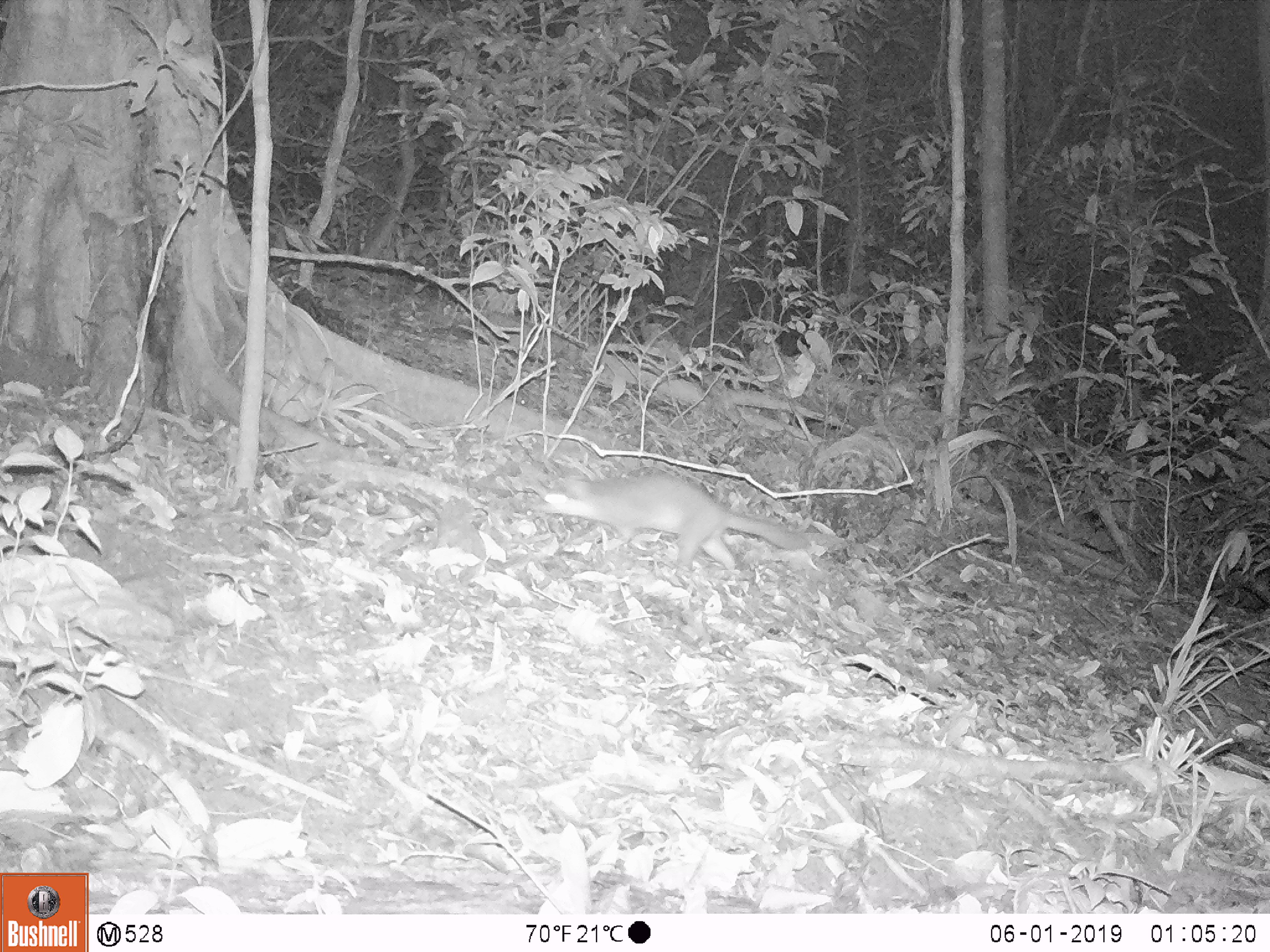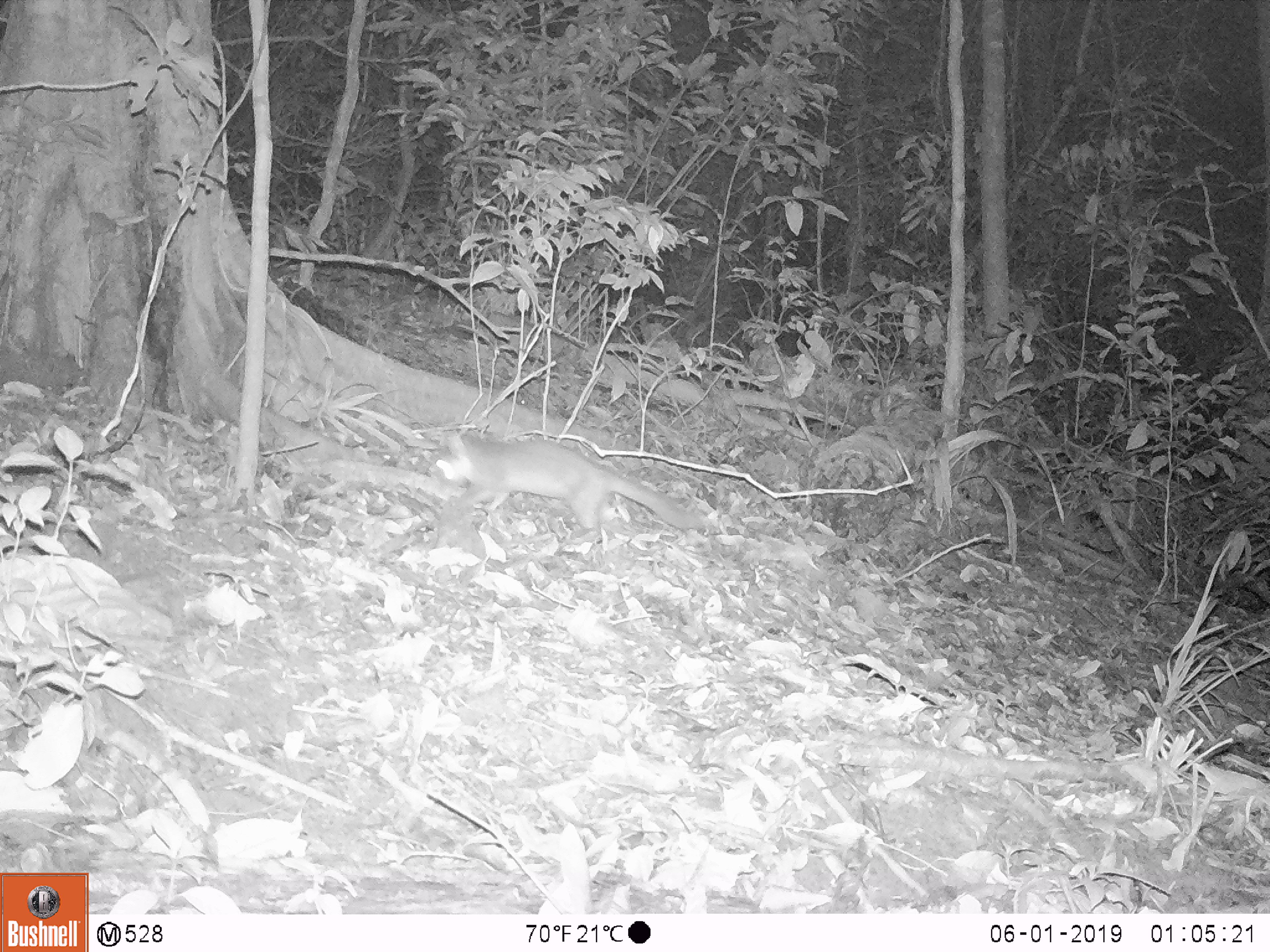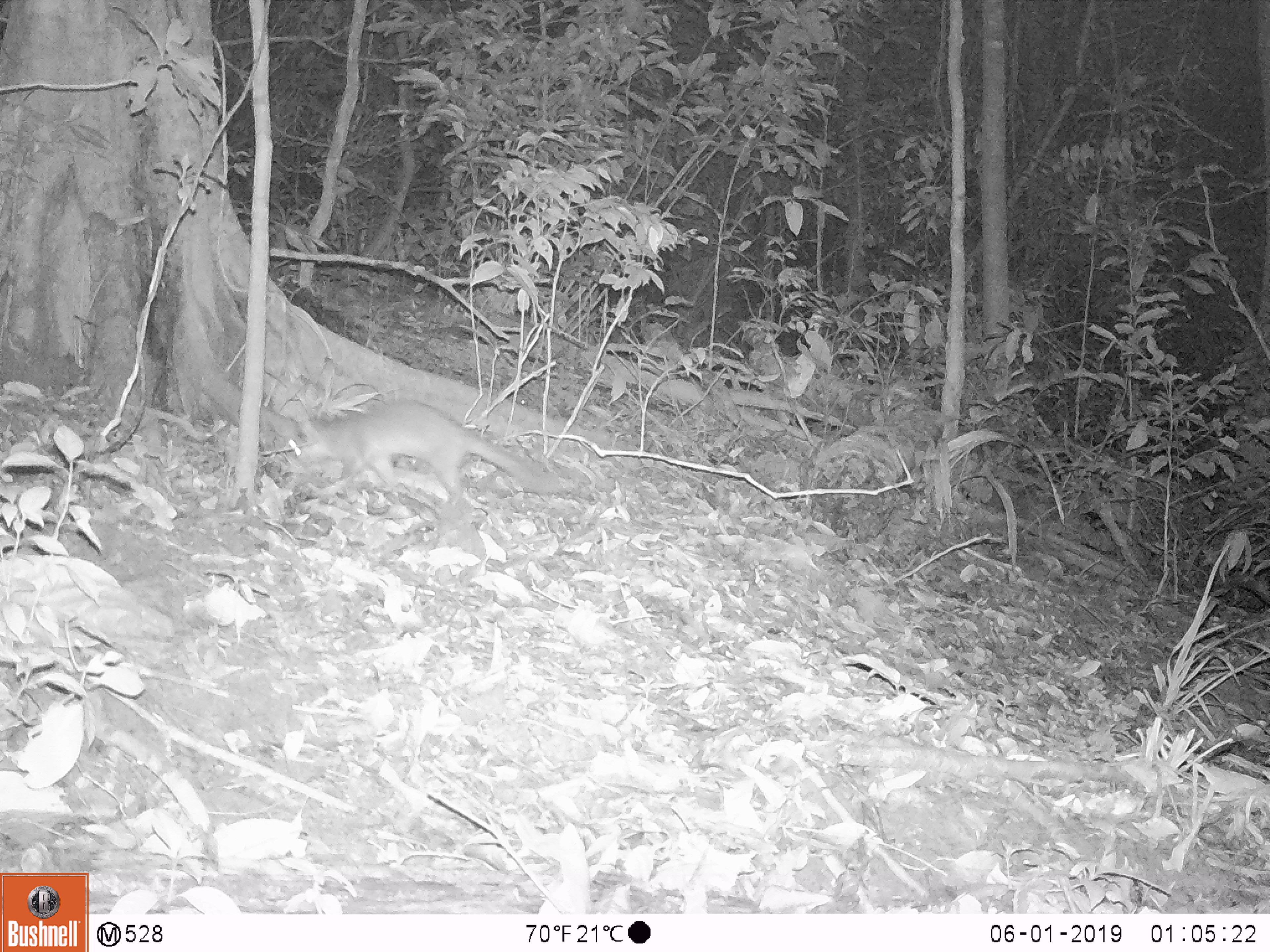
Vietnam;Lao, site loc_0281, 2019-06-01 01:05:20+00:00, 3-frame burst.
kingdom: Animalia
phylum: Chordata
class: Mammalia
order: Carnivora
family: Mustelidae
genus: Melogale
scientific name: Melogale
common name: ferret badger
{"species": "ferret badger (Melogale)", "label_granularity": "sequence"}